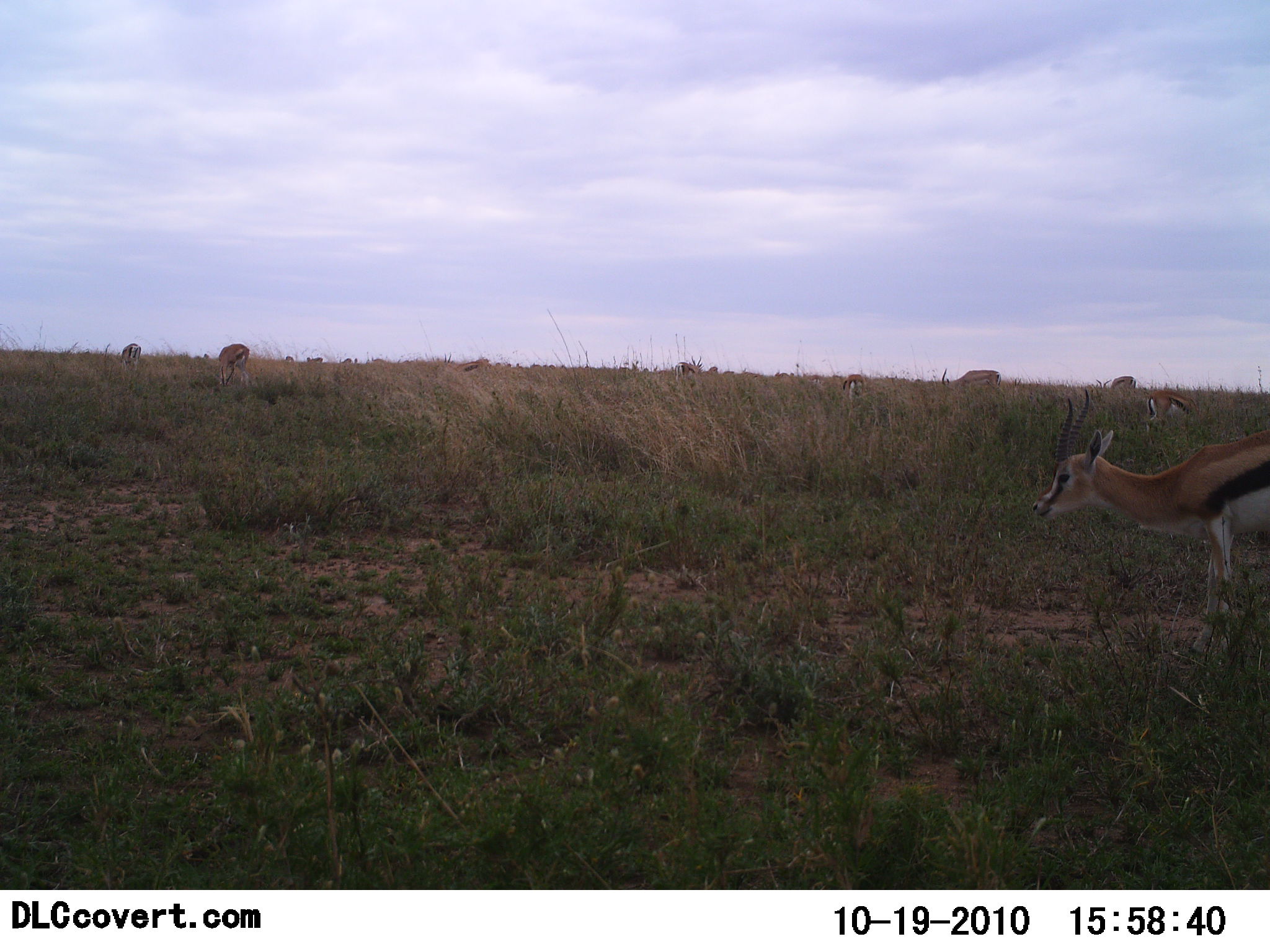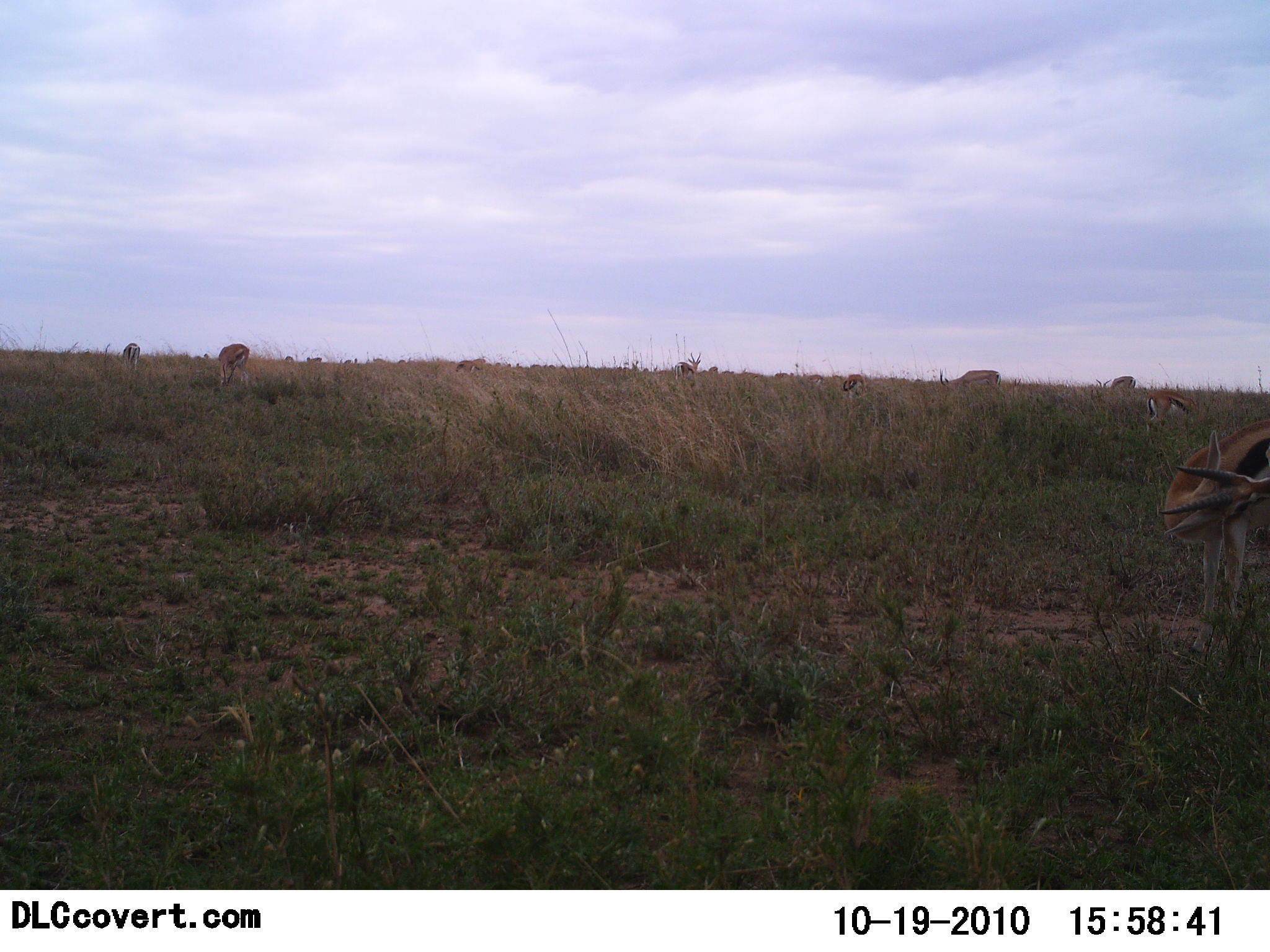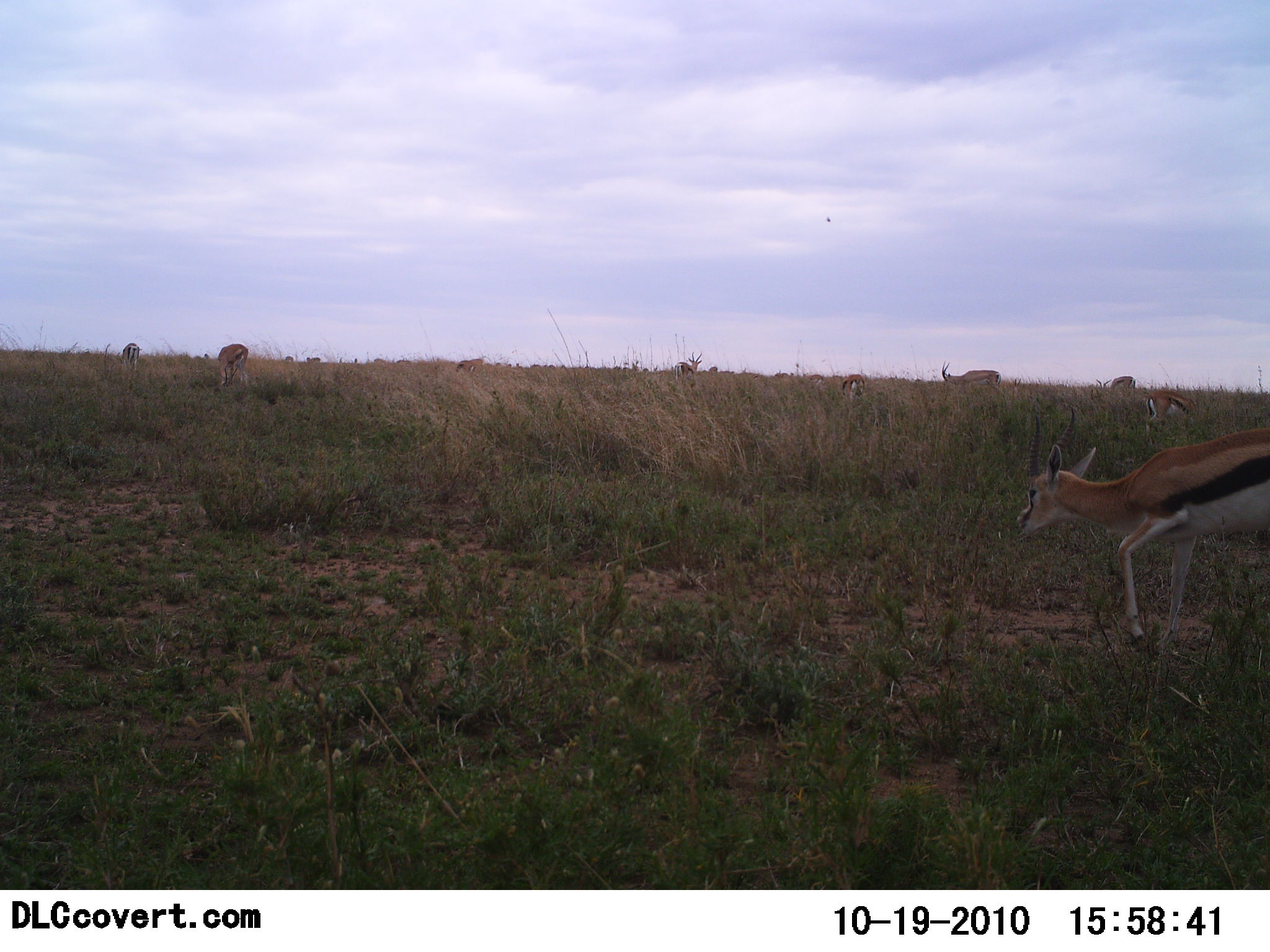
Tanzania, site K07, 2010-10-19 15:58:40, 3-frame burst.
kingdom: Animalia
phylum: Chordata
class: Mammalia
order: Artiodactyla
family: Bovidae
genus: Eudorcas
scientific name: Eudorcas thomsonii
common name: thomson's gazelle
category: gazellethomsons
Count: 9.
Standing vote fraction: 79%.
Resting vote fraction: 21%.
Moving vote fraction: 32%.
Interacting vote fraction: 5%.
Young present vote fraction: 0%.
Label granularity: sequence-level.